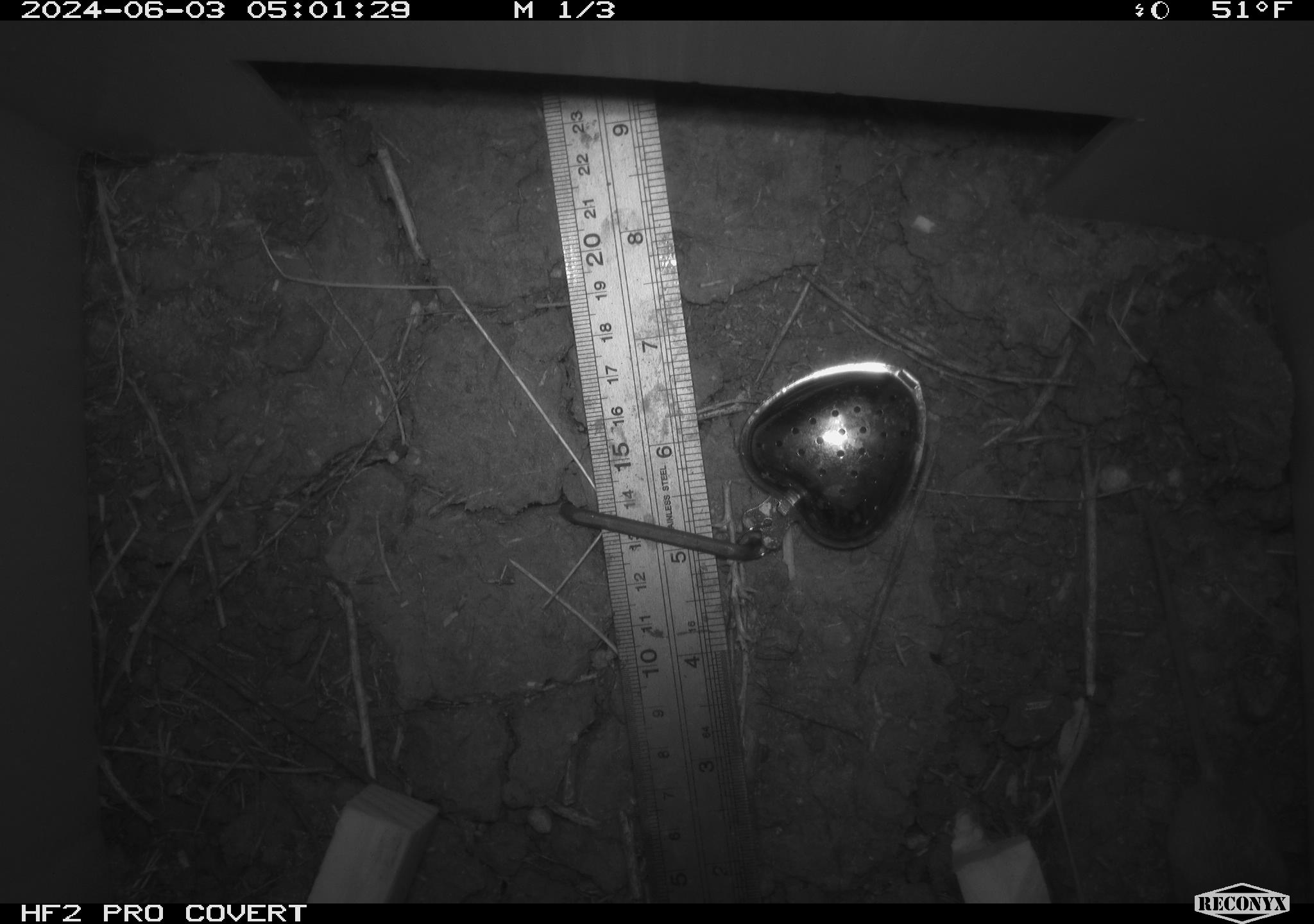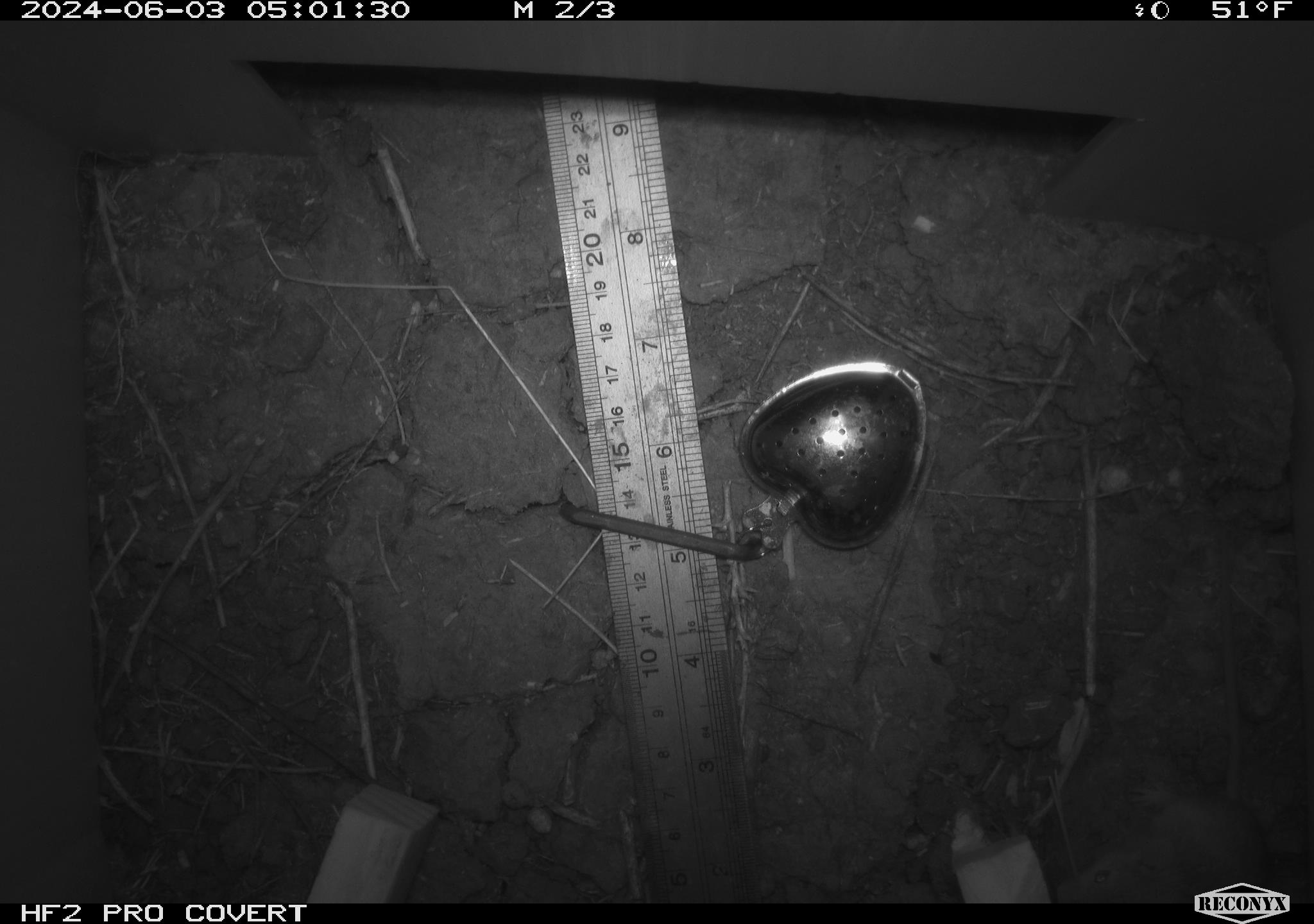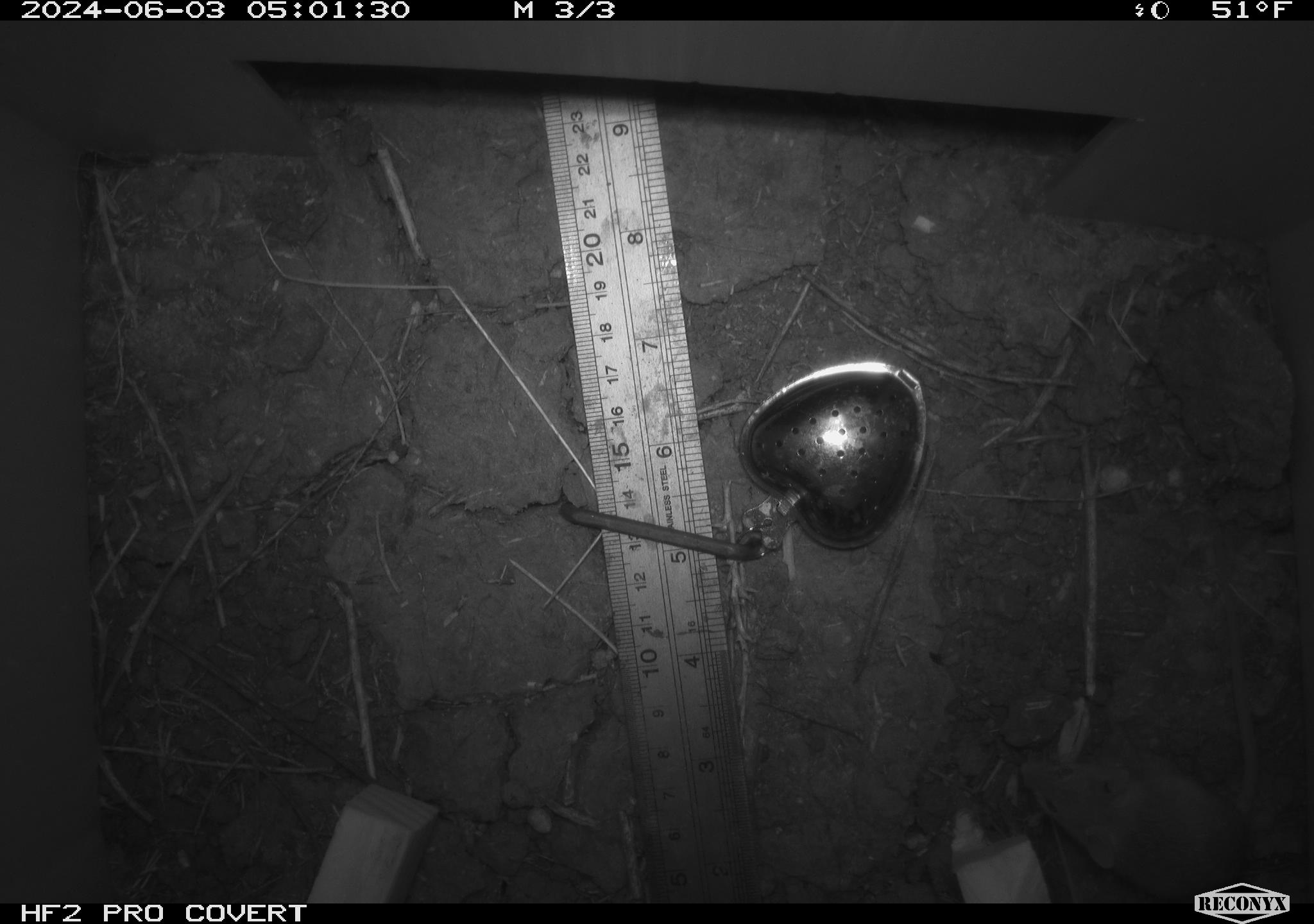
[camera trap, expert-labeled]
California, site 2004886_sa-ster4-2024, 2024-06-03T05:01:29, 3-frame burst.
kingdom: Animalia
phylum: Chordata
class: Mammalia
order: Rodentia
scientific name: Rodentia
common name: mouse species